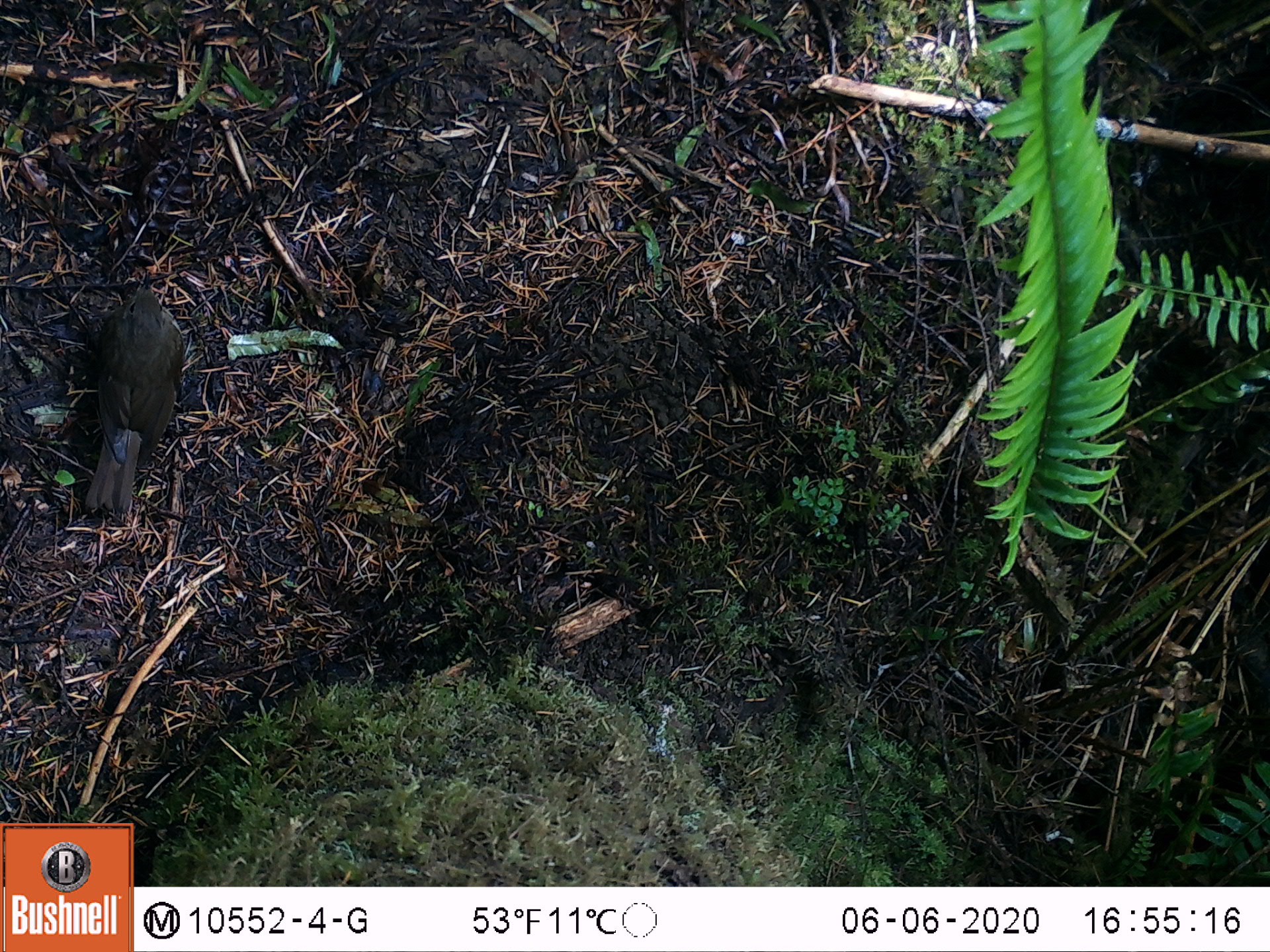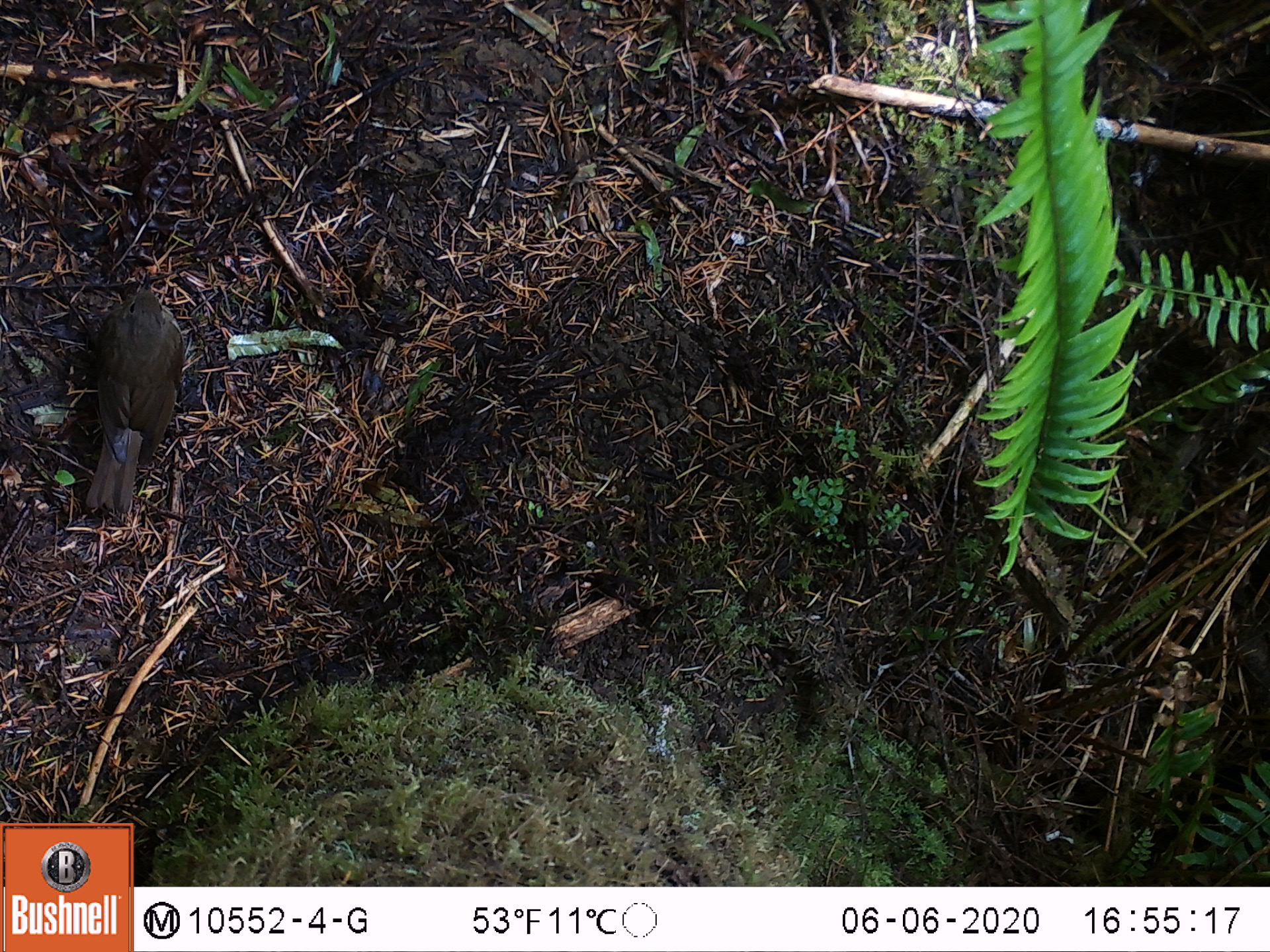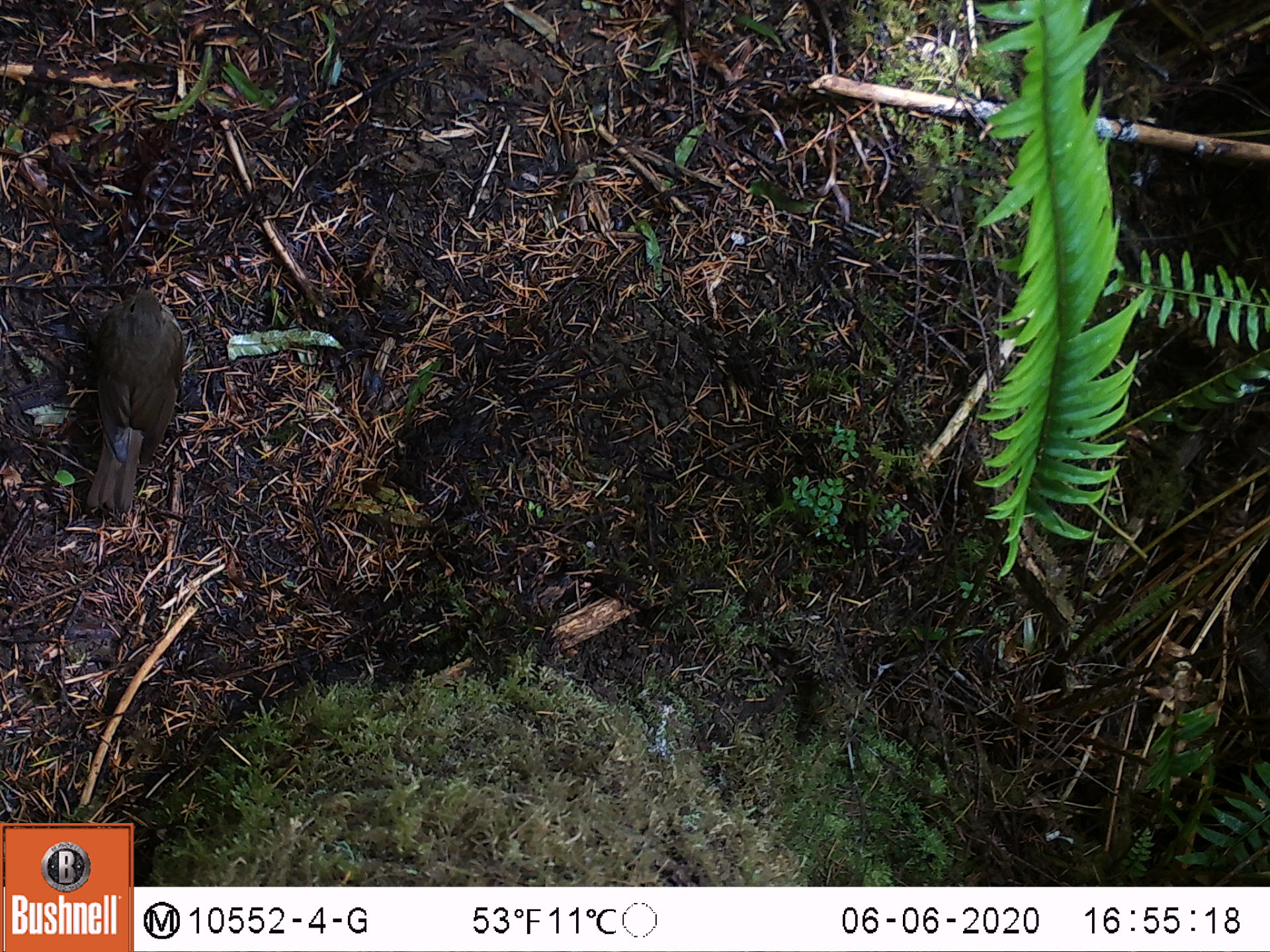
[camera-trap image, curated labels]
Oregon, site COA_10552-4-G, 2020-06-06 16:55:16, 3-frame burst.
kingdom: Animalia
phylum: Chordata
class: Aves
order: Passeriformes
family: Turdidae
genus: Catharus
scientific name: Catharus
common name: brown thrushes and nightingale-thrushes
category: catharus species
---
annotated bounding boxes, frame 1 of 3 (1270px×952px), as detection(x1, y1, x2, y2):
catharus species: detection(79, 277, 186, 519)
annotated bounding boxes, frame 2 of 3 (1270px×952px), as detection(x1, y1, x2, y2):
catharus species: detection(77, 276, 189, 516)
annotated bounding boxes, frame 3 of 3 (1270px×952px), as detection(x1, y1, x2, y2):
catharus species: detection(76, 269, 188, 520)